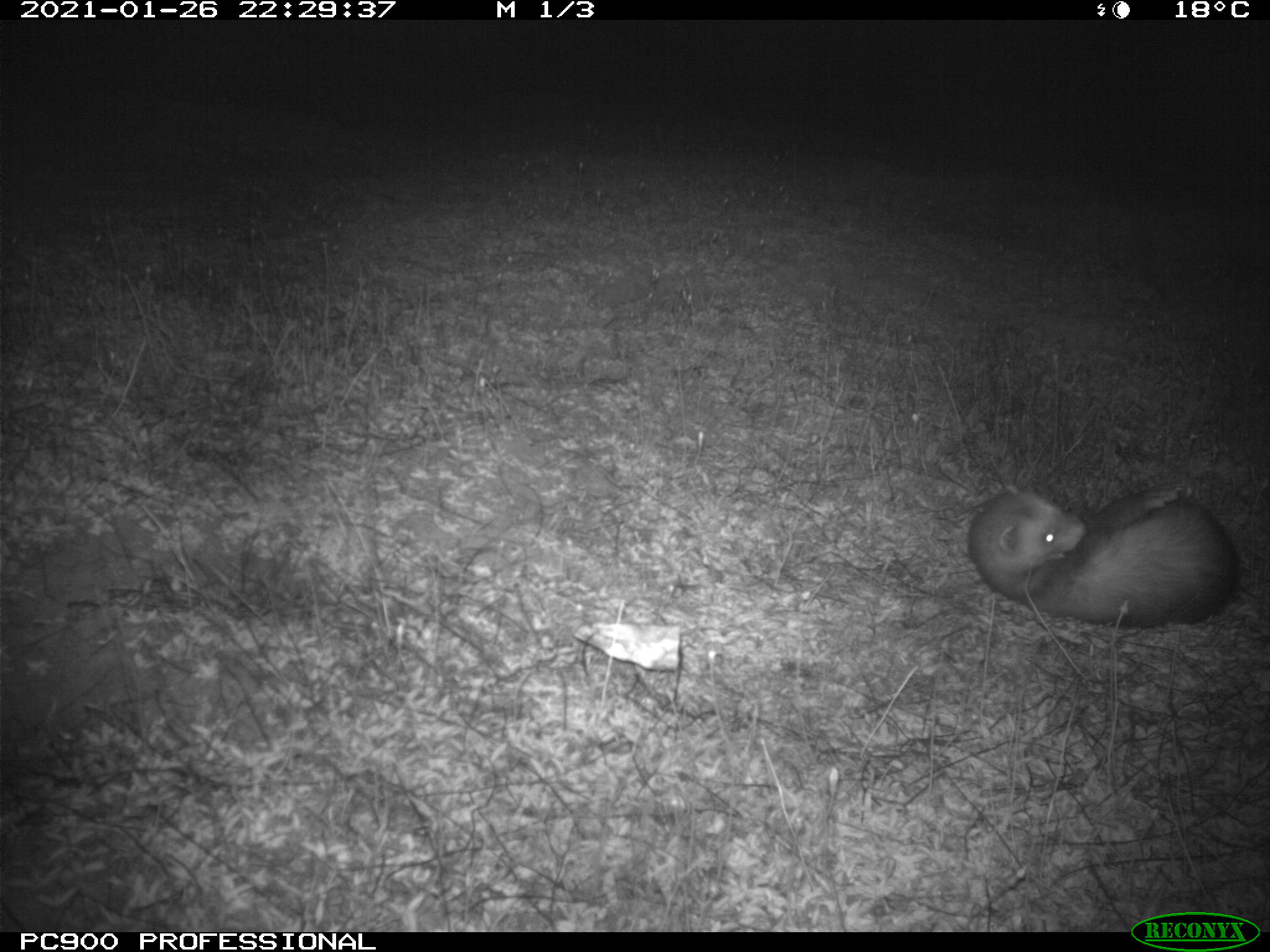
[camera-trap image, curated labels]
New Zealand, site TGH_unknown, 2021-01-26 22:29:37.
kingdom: Animalia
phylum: Chordata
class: Mammalia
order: Carnivora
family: Mustelidae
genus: Mustela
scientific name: Mustela furo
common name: ferret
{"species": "ferret (Mustela furo)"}